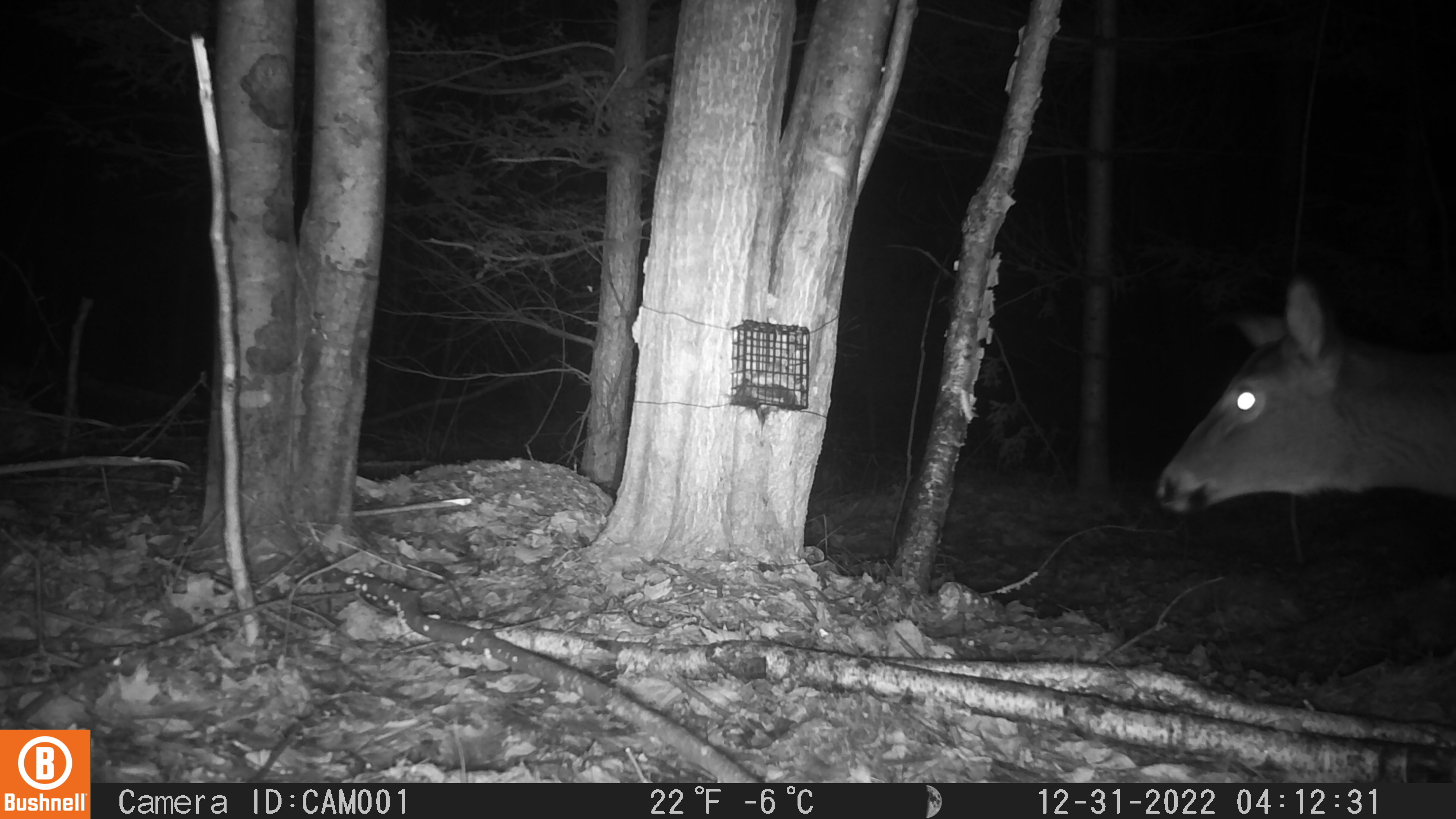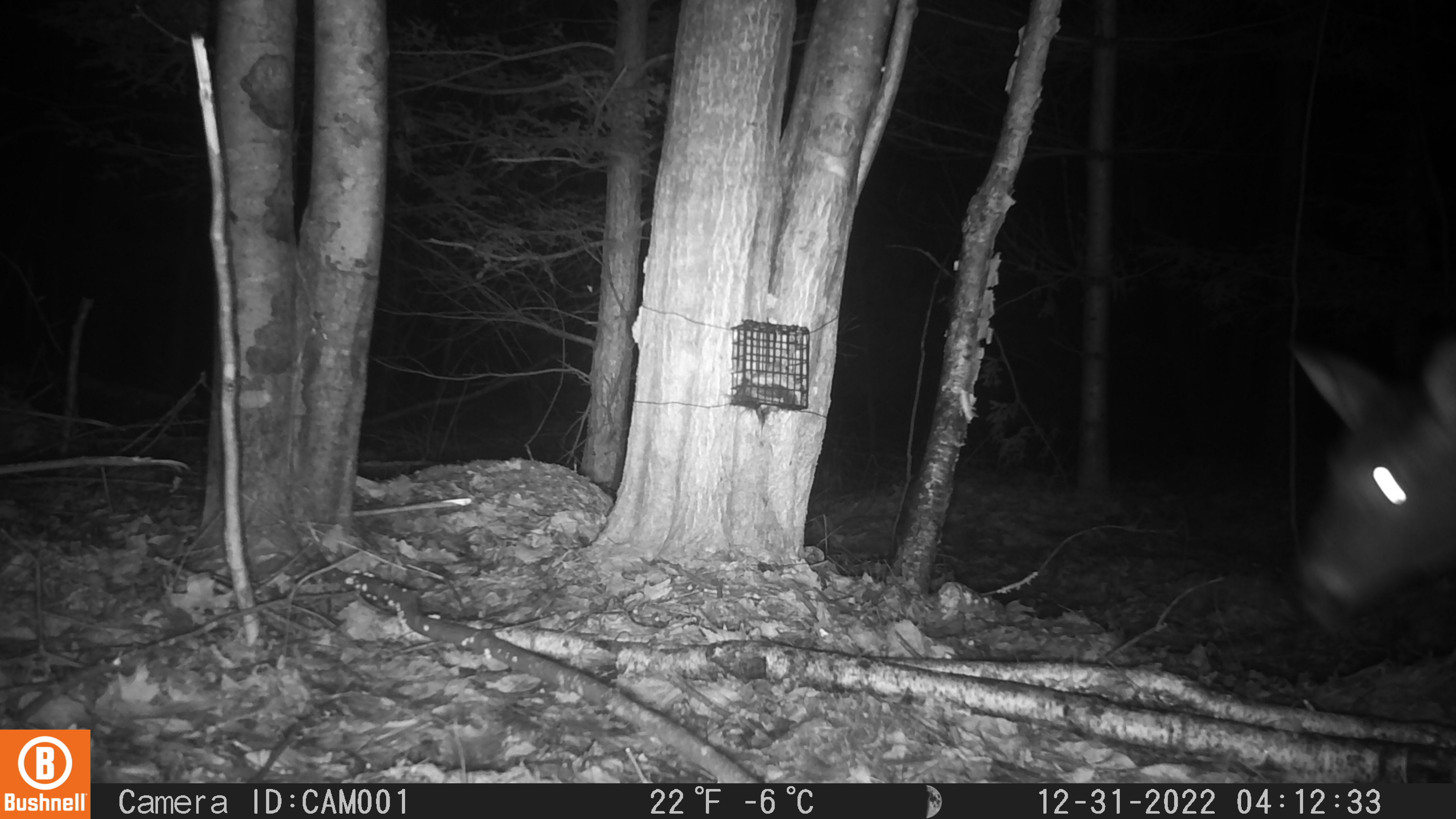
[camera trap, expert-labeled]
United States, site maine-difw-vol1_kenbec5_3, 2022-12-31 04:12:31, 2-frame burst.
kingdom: Animalia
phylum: Chordata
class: Mammalia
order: Artiodactyla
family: Cervidae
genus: Odocoileus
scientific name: Odocoileus virginianus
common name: white-tailed deer